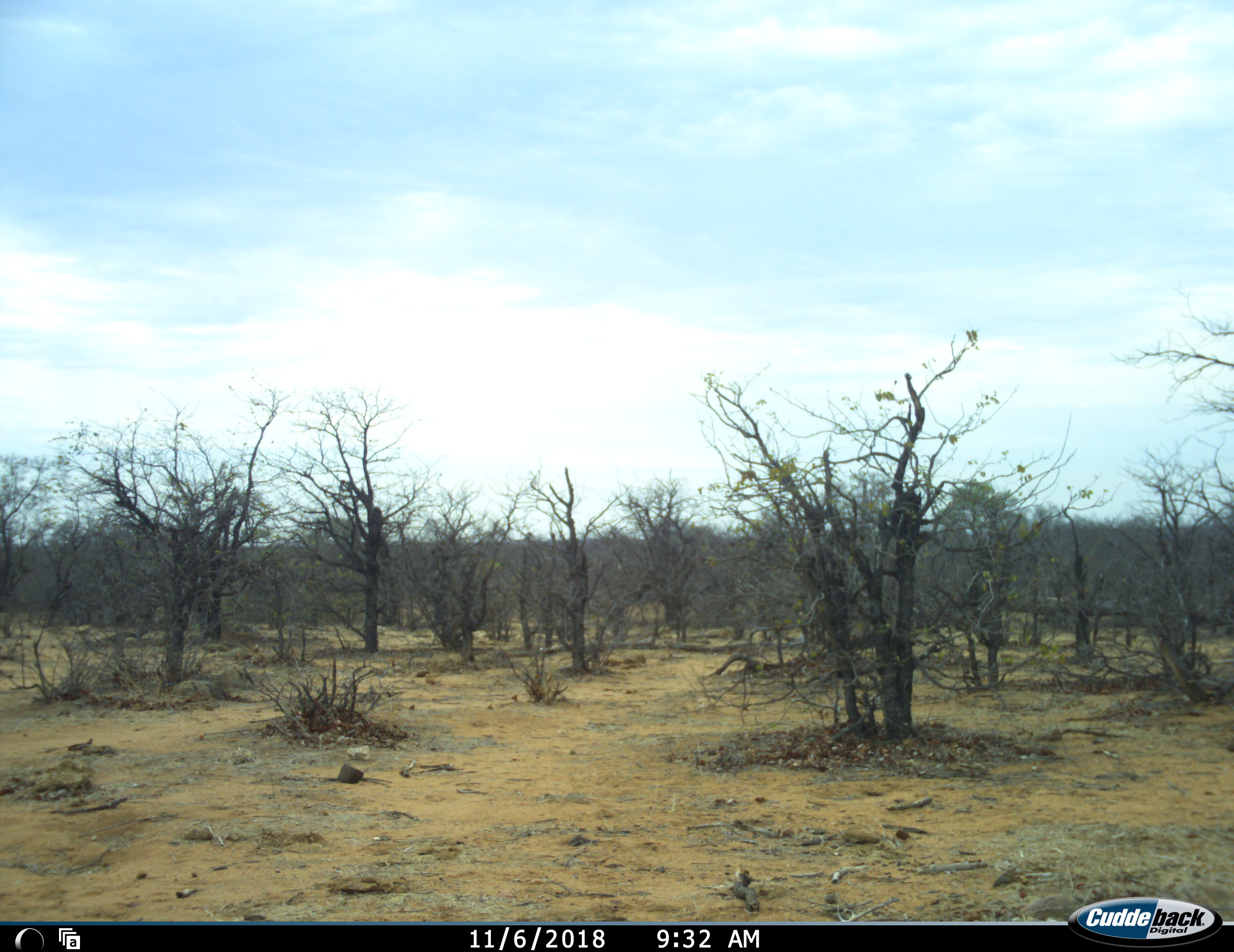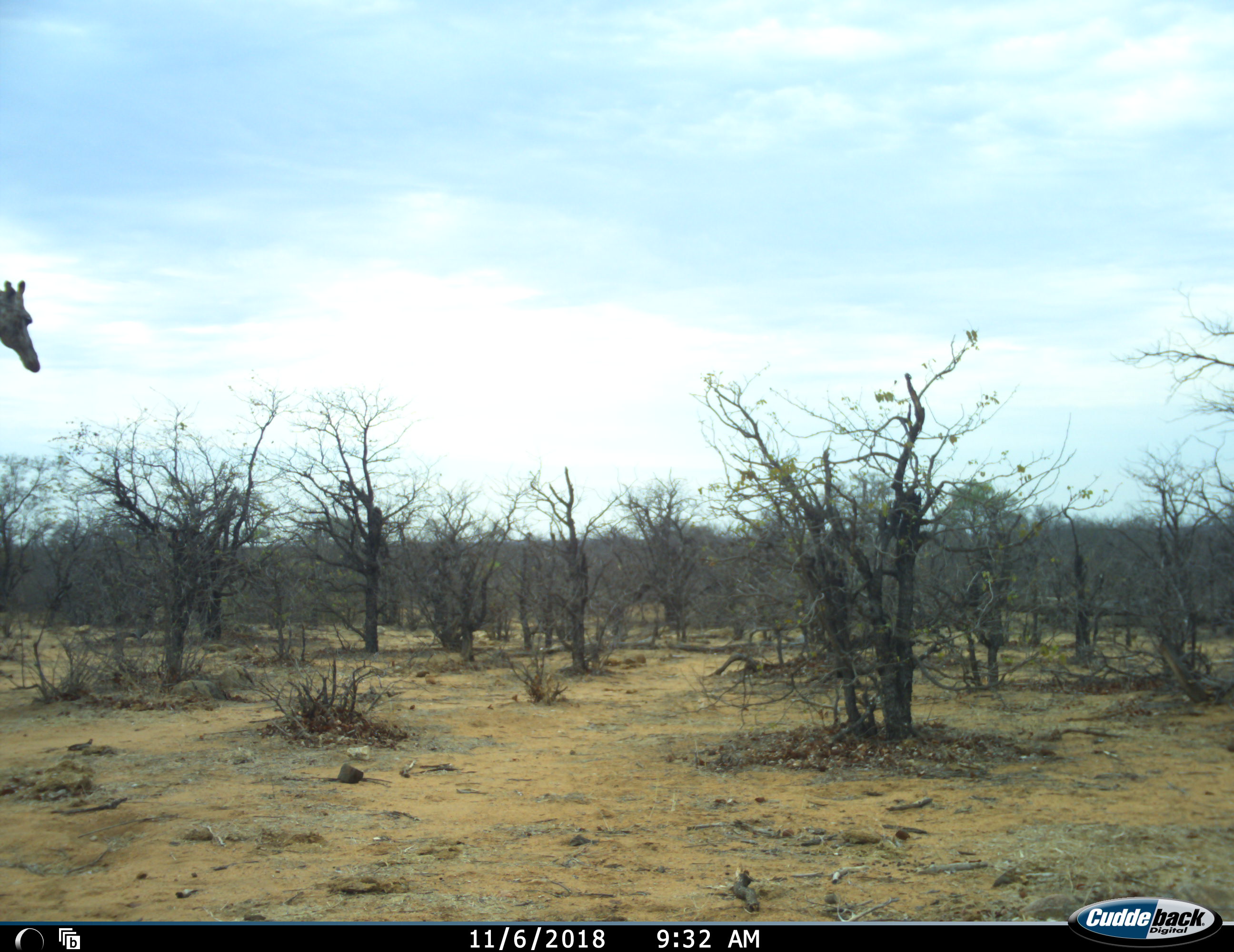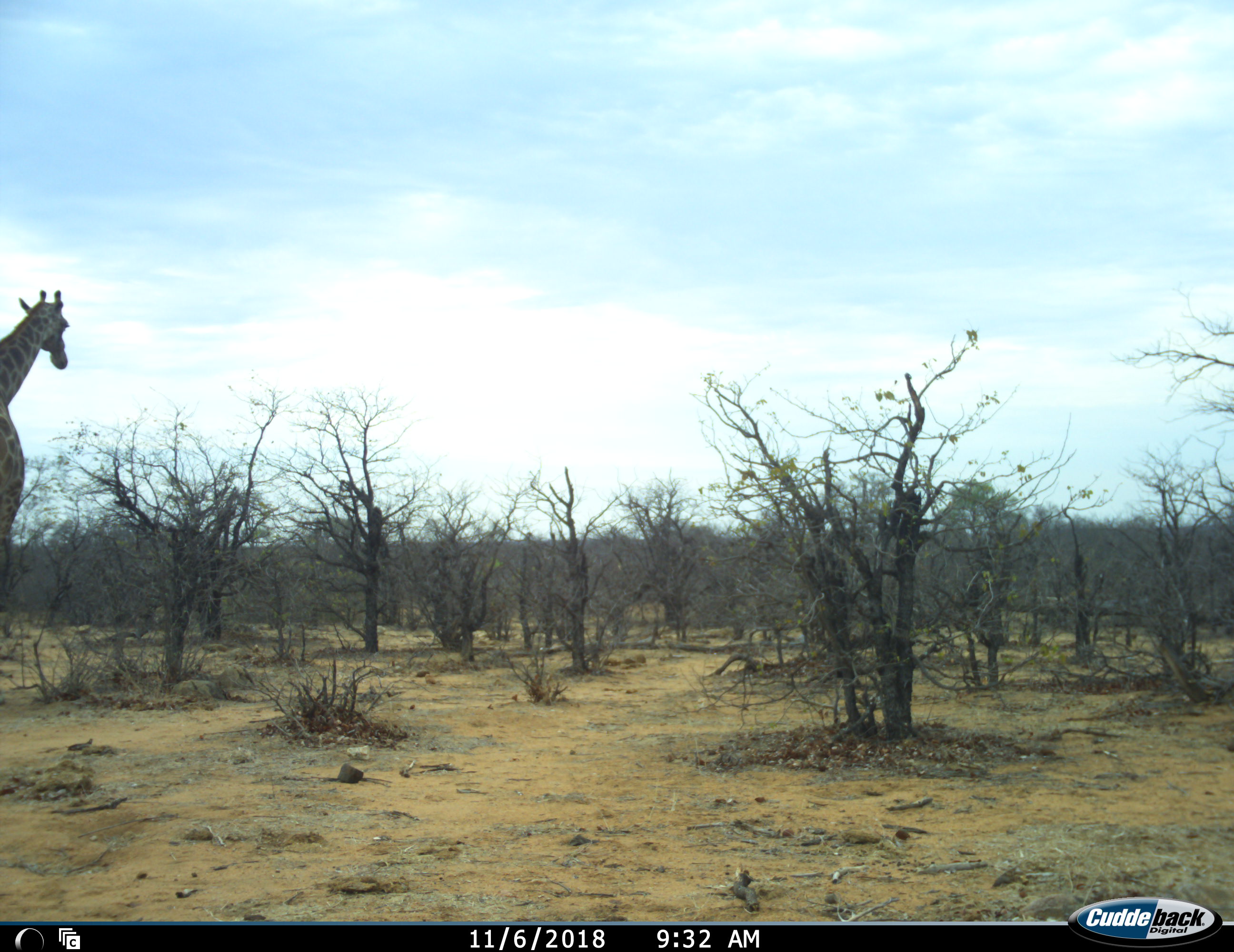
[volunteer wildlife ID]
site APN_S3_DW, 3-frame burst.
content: unidentified animal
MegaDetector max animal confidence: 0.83